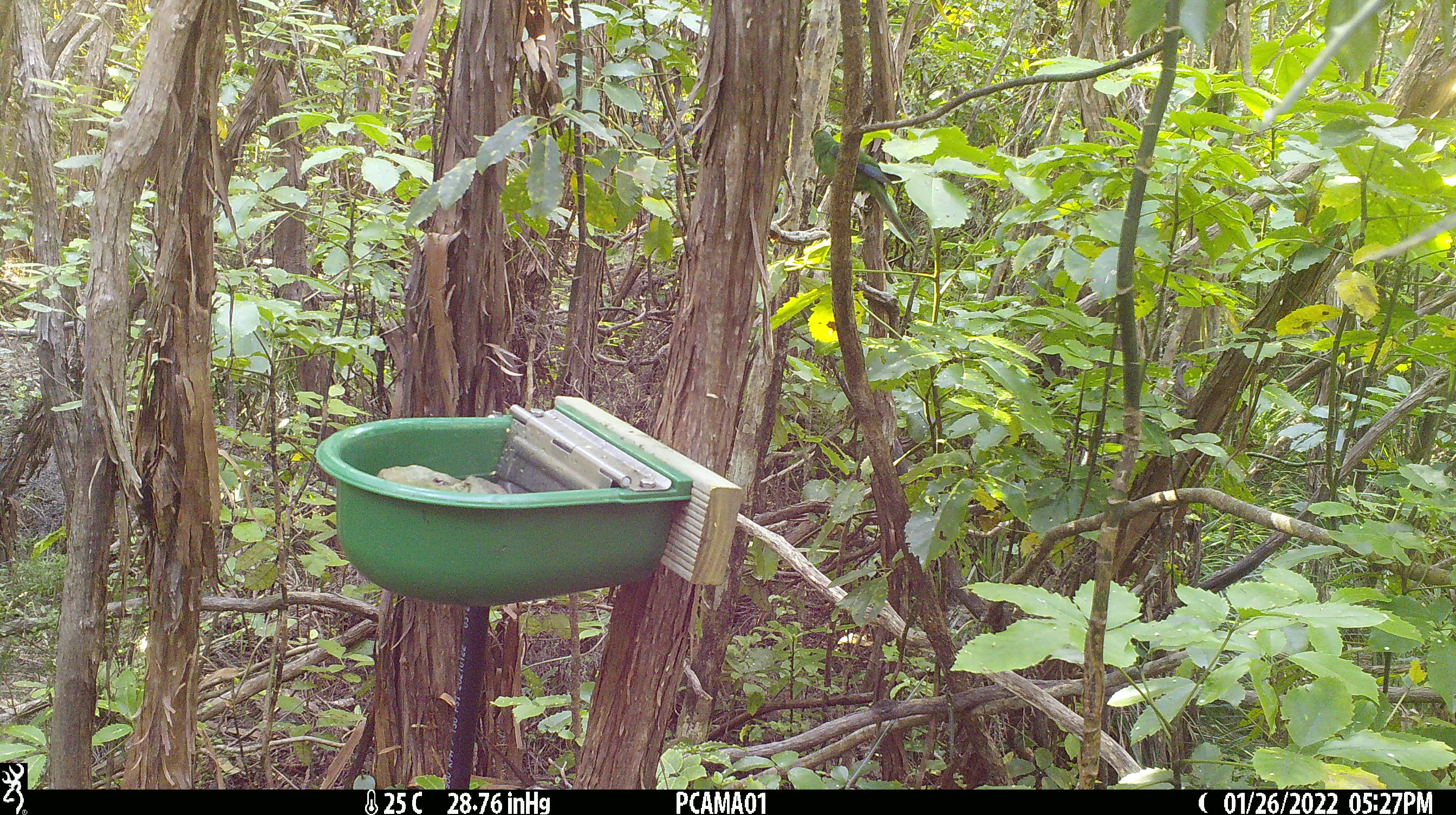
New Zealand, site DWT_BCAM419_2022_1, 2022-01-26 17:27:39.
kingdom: Animalia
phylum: Chordata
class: Aves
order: Psittaciformes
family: Psittaculidae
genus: Cyanoramphus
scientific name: Cyanoramphus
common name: parakeet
Parakeet (Cyanoramphus).